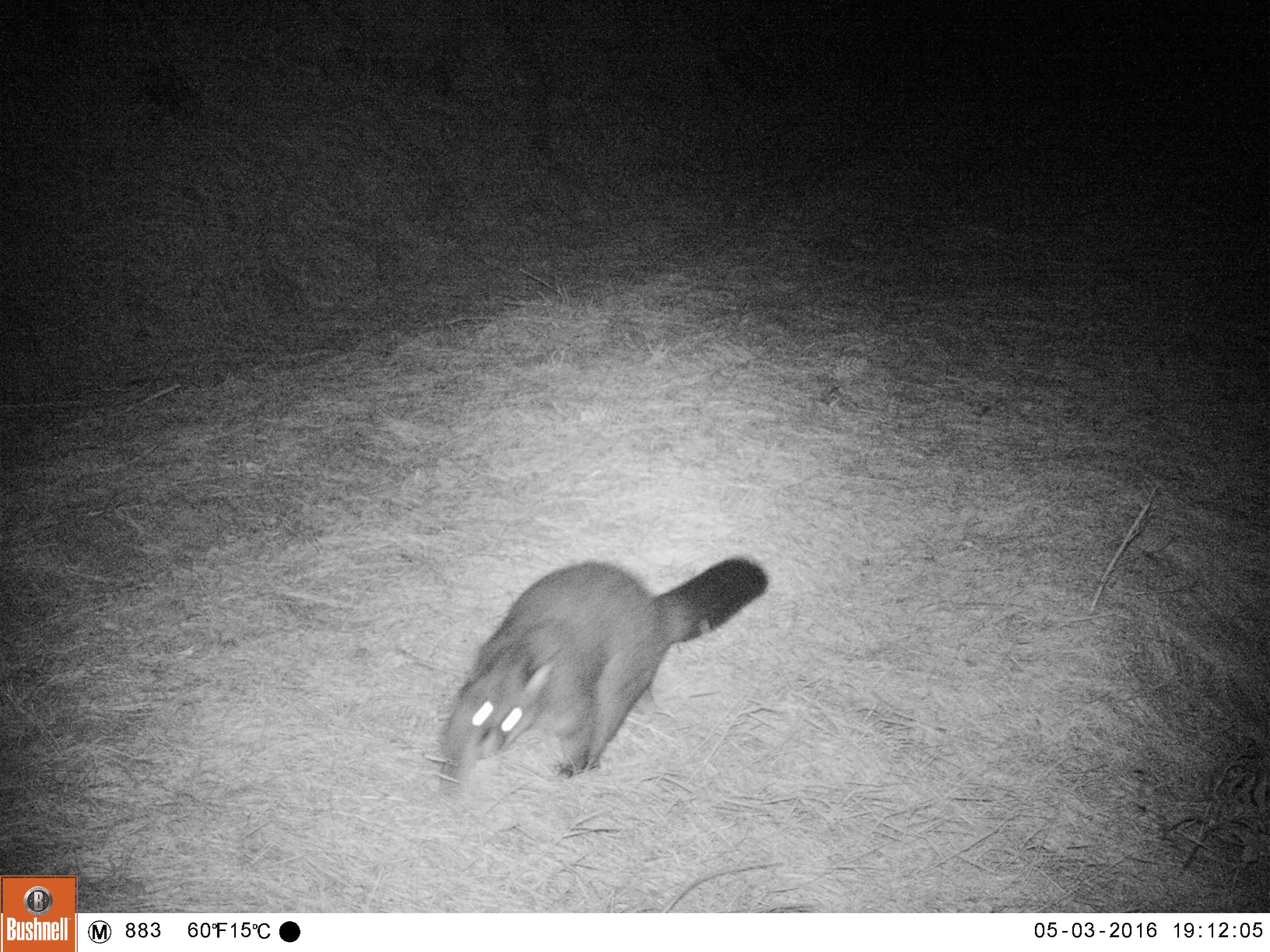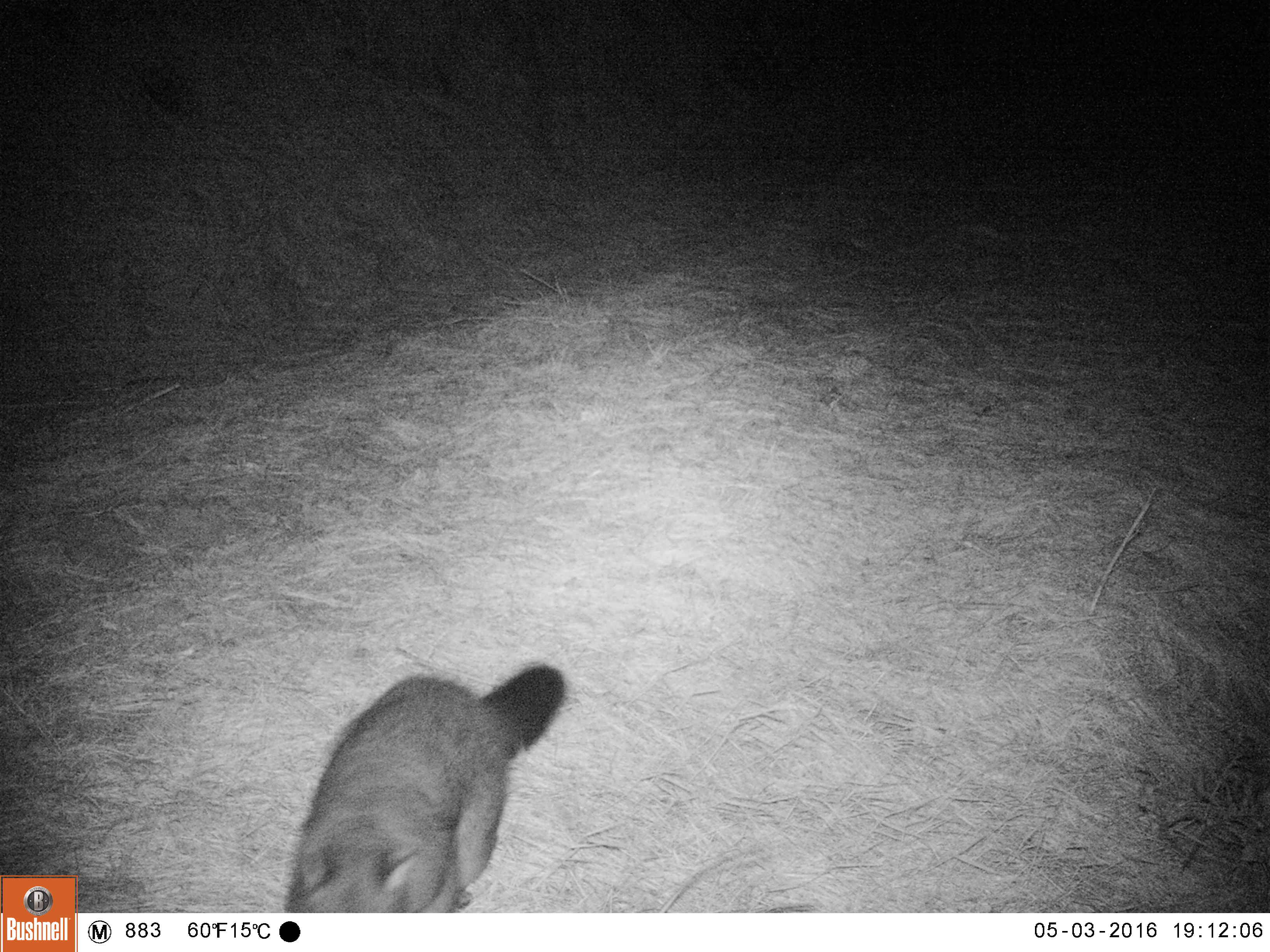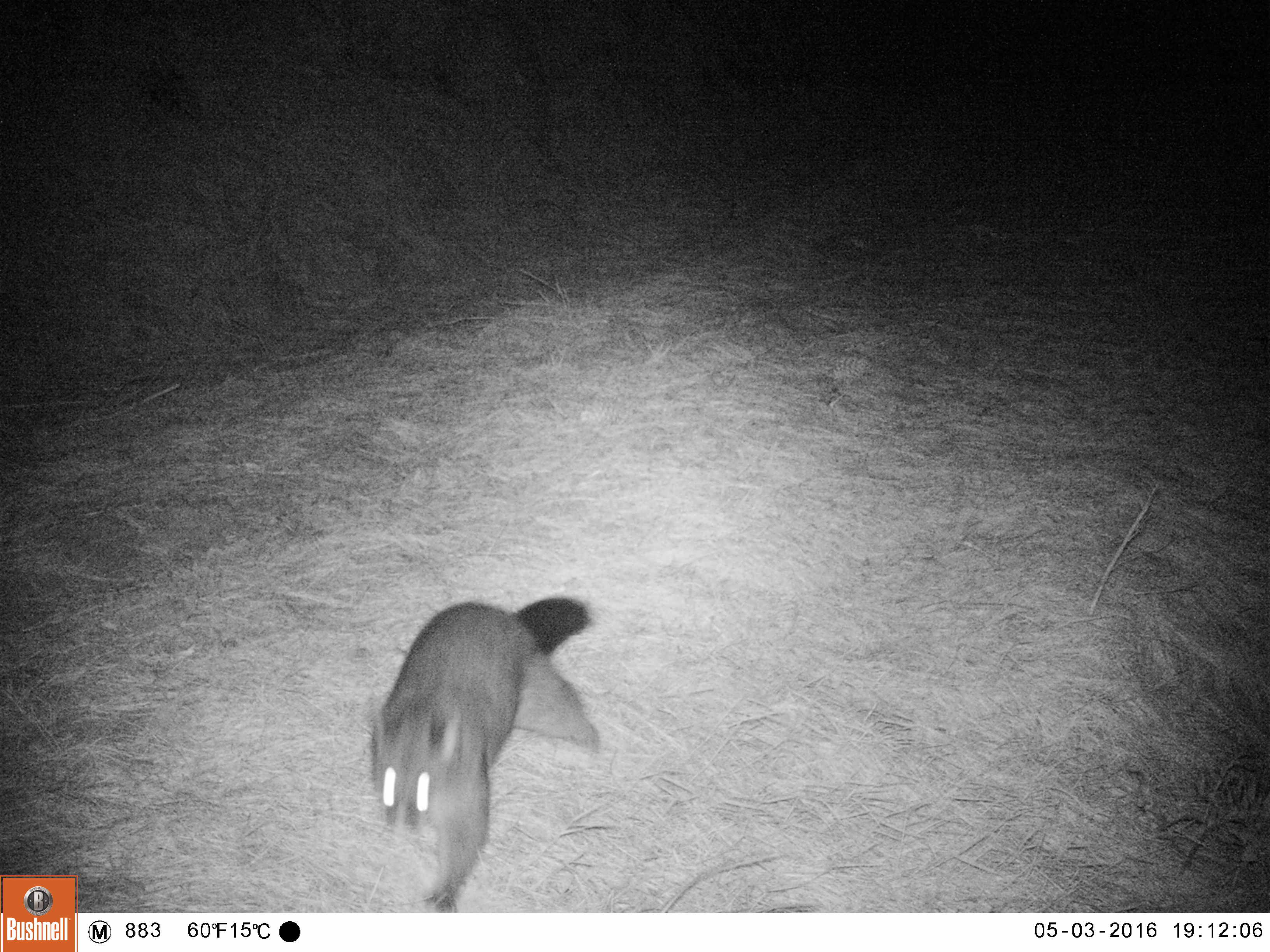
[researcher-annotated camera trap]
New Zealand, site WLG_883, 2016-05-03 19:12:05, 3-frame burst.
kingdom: Animalia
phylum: Chordata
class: Mammalia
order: Diprotodontia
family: Phalangeridae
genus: Trichosurus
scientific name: Trichosurus vulpecula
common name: common brushtail possum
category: possum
Possum (common brushtail possum) (Trichosurus vulpecula).